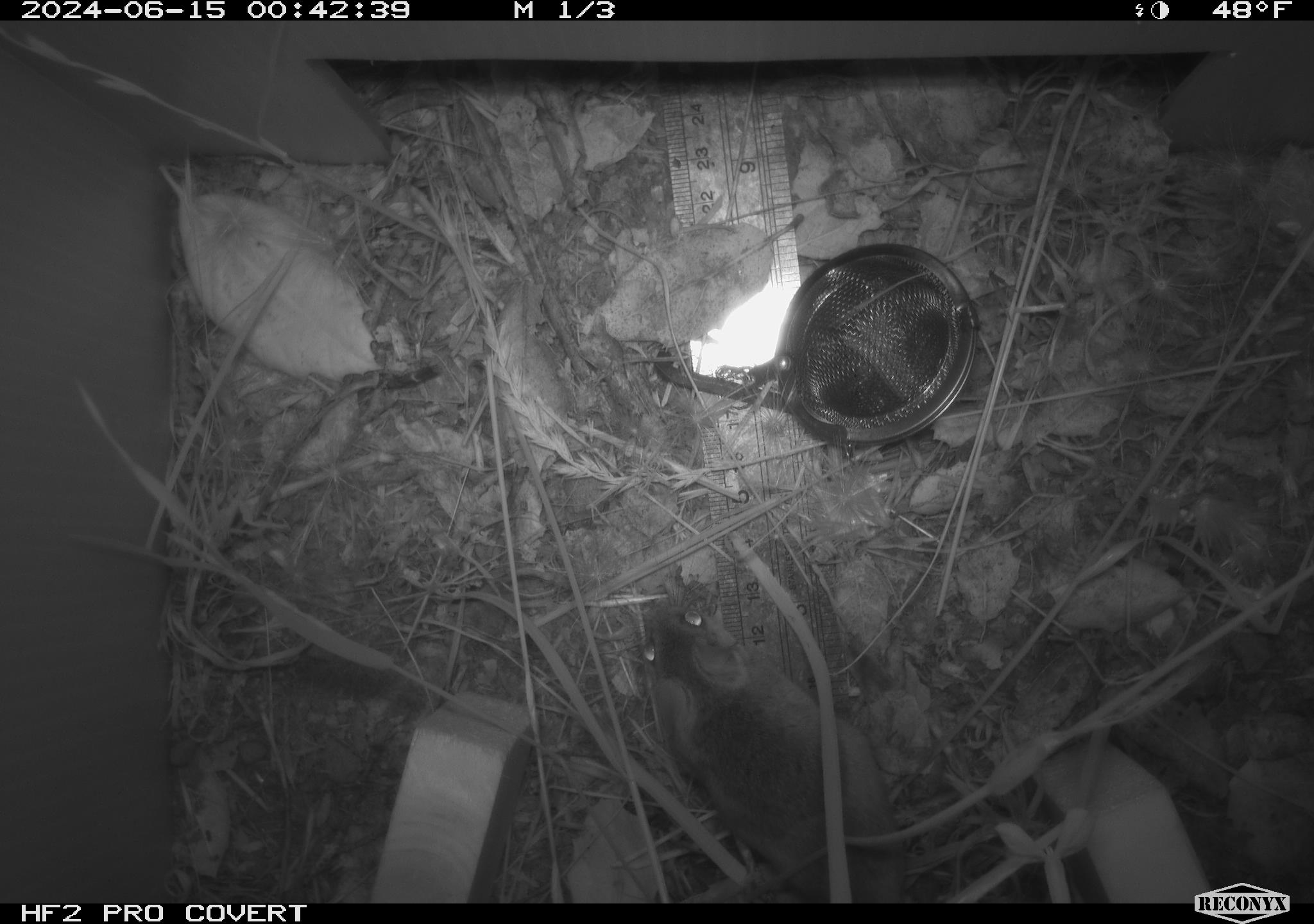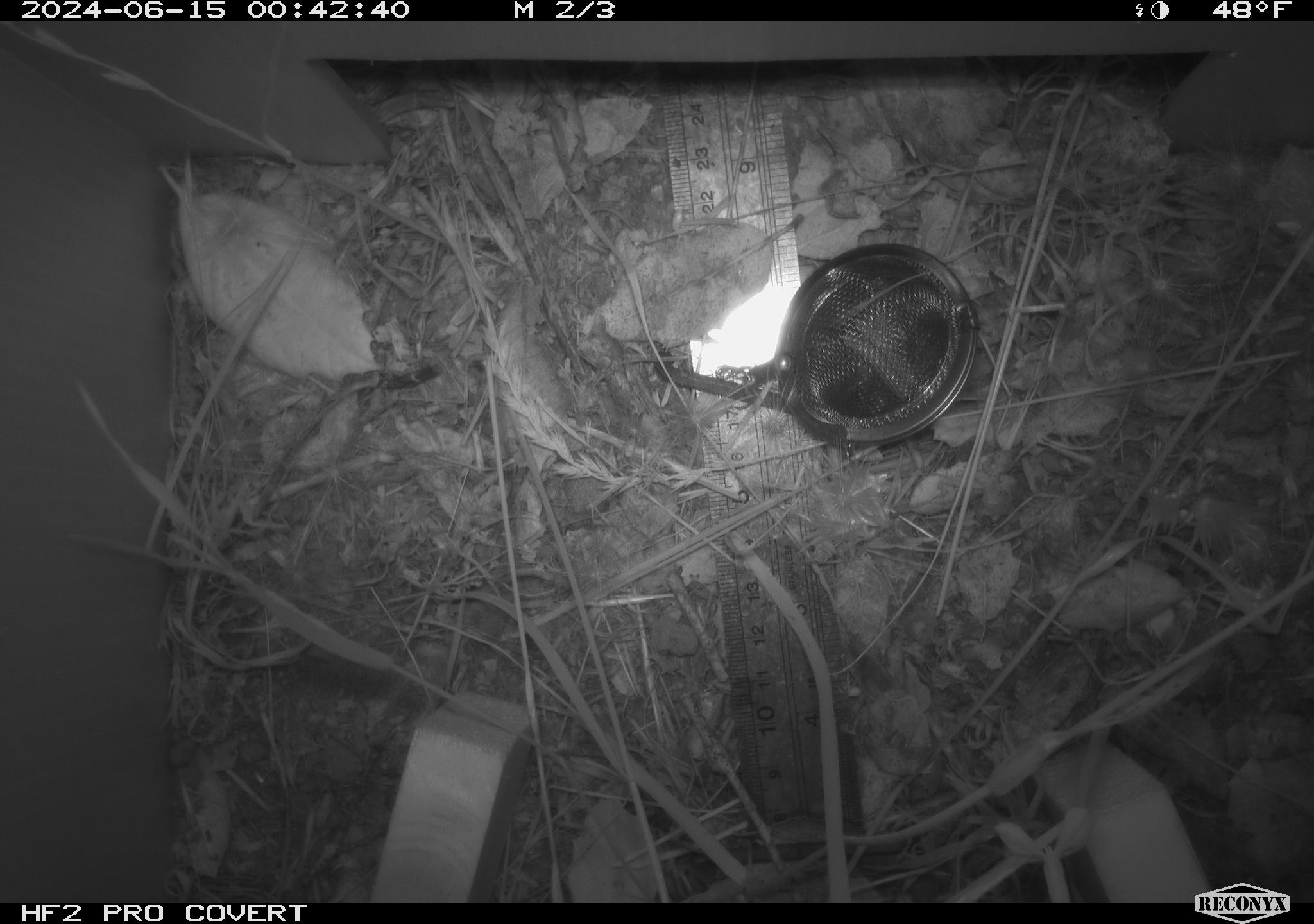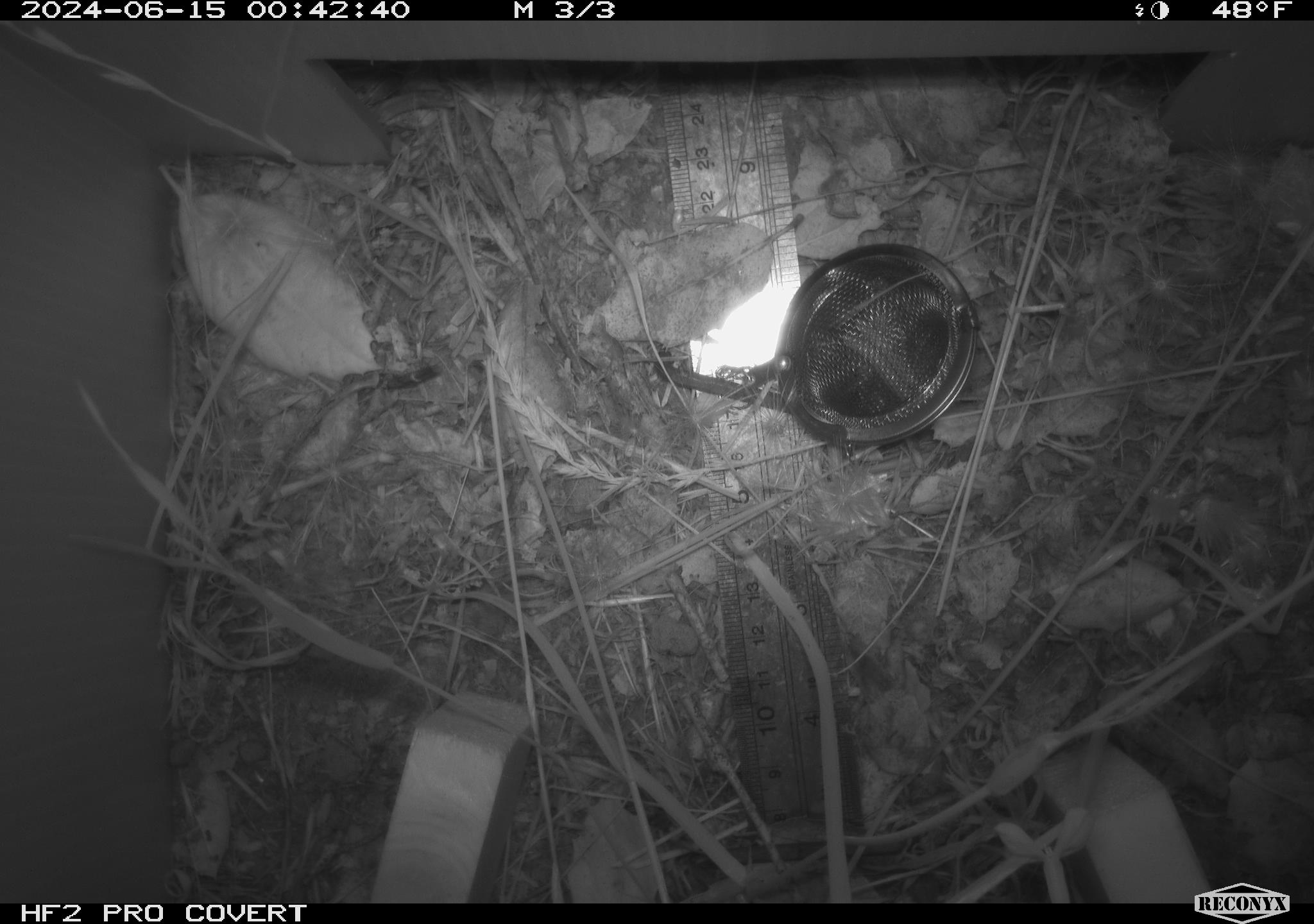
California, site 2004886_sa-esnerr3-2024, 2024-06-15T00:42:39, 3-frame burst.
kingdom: Animalia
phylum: Chordata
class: Mammalia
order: Rodentia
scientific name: Rodentia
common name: rodent